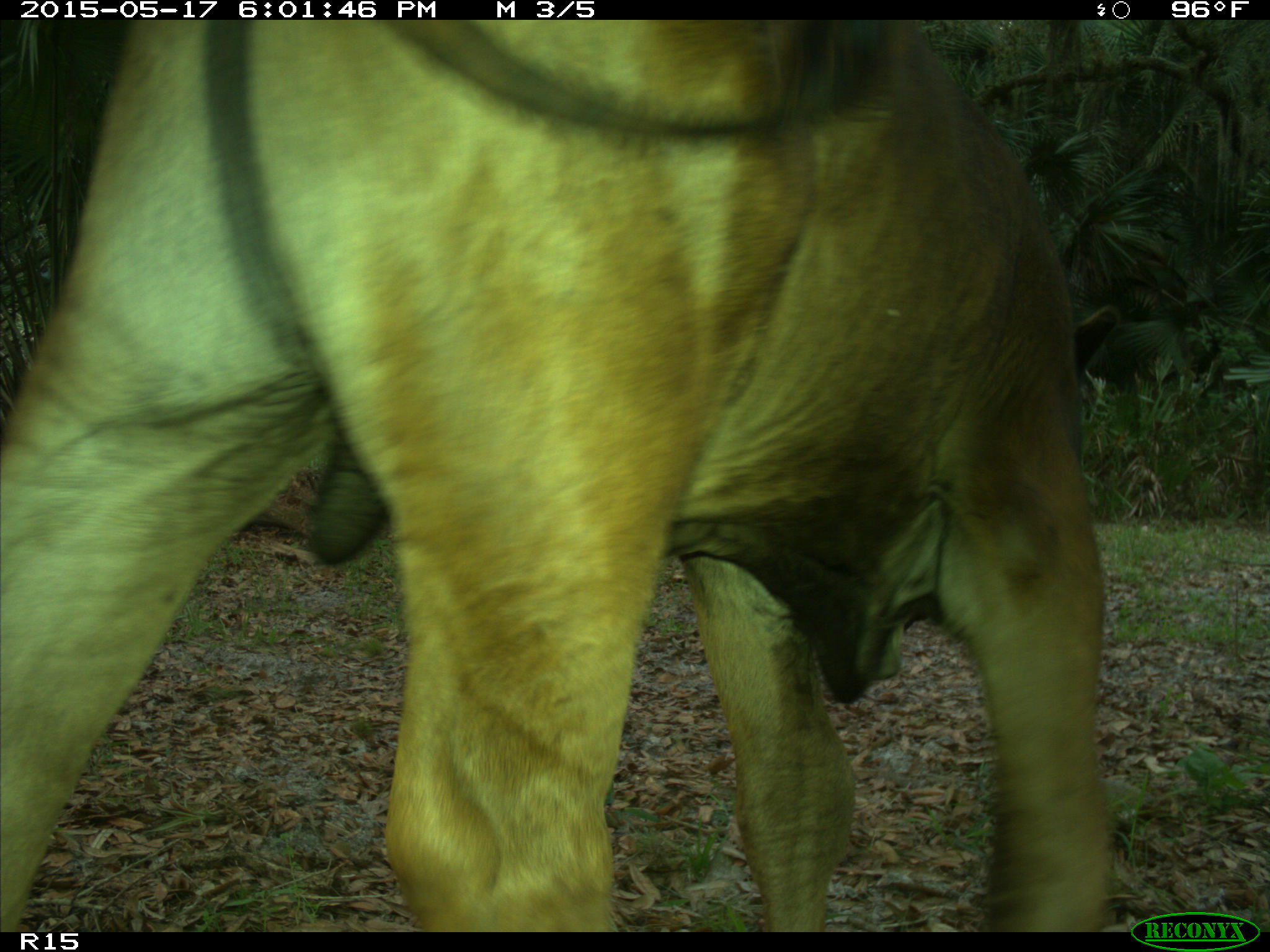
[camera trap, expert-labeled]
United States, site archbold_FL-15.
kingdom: Animalia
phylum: Chordata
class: Mammalia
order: Artiodactyla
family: Bovidae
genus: Bos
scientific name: Bos taurus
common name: domestic cow